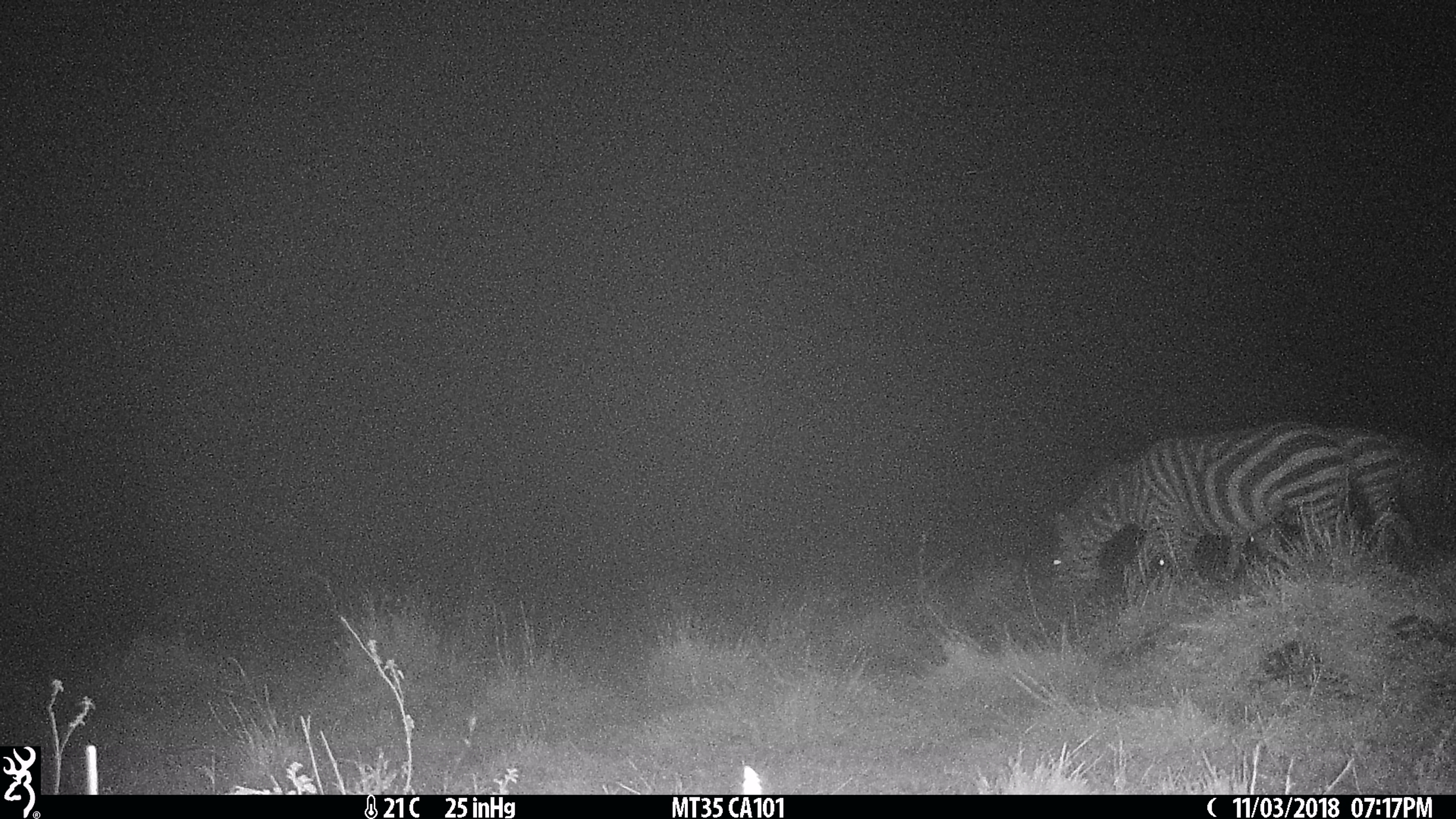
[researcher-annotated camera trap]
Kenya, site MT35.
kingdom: Animalia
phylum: Chordata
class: Mammalia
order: Perissodactyla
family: Equidae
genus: Equus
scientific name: Equus quagga burchellii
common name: burchell's zebra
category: zebra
Zebra (burchell's zebra) (Equus quagga burchellii).